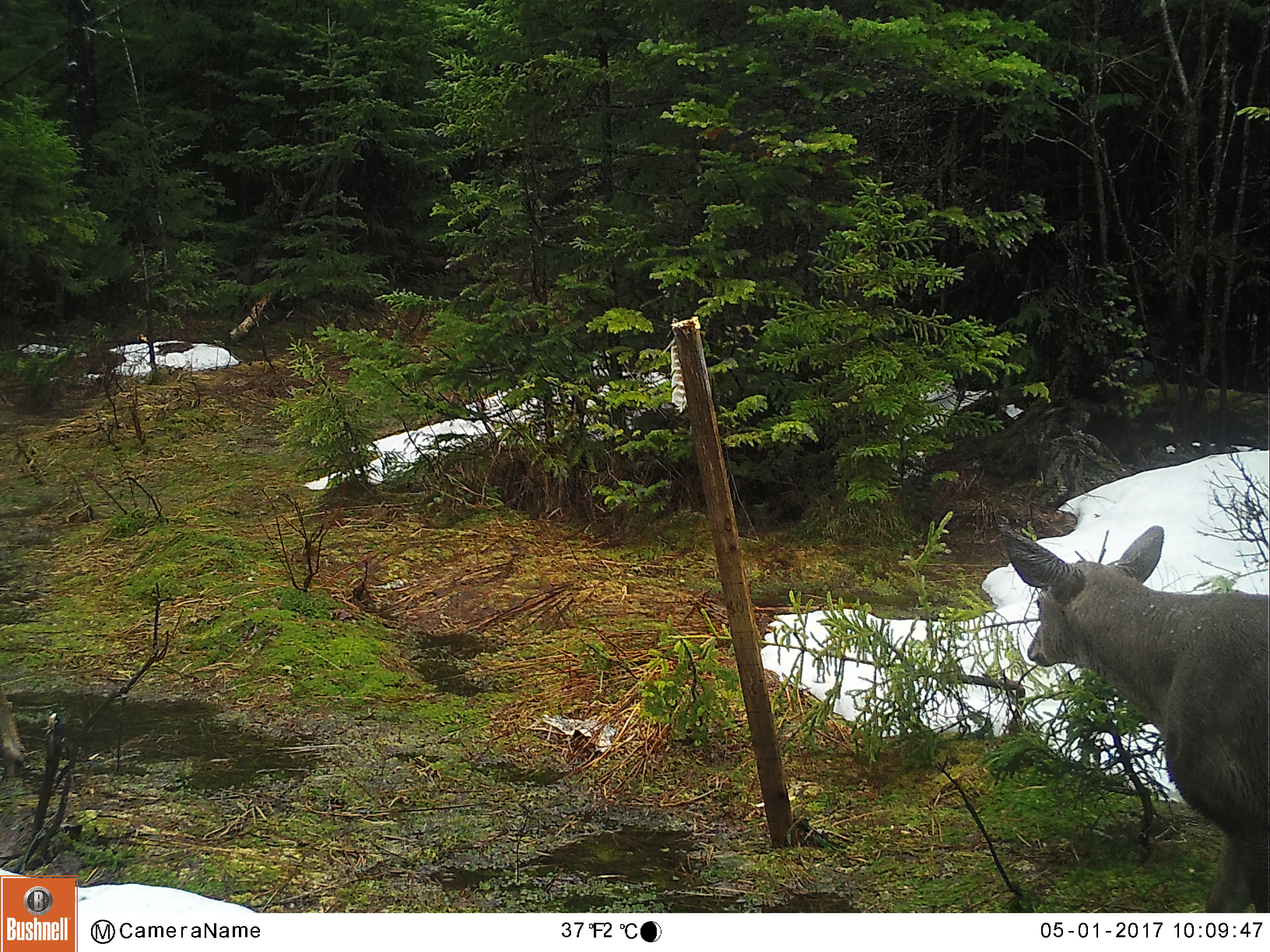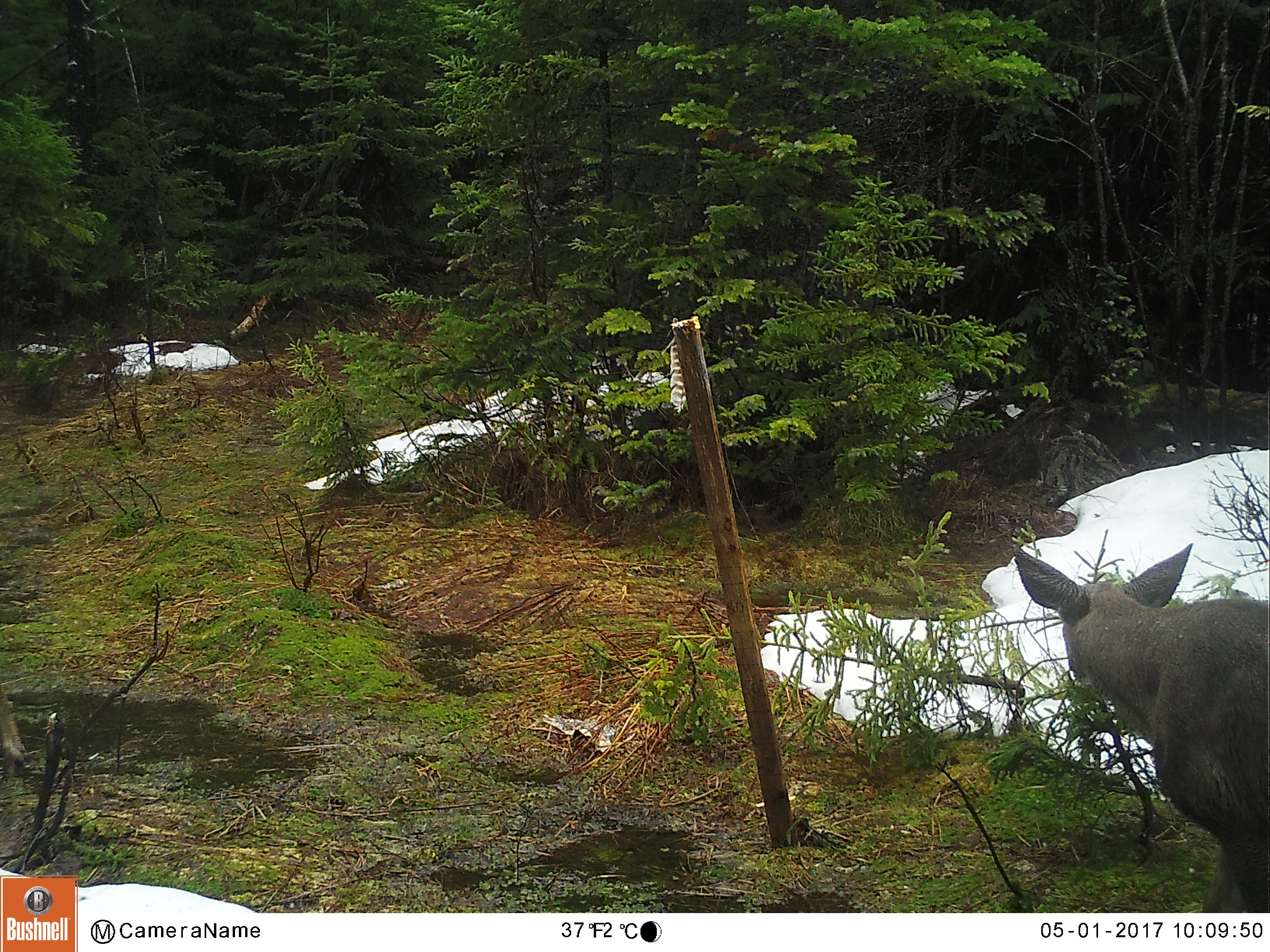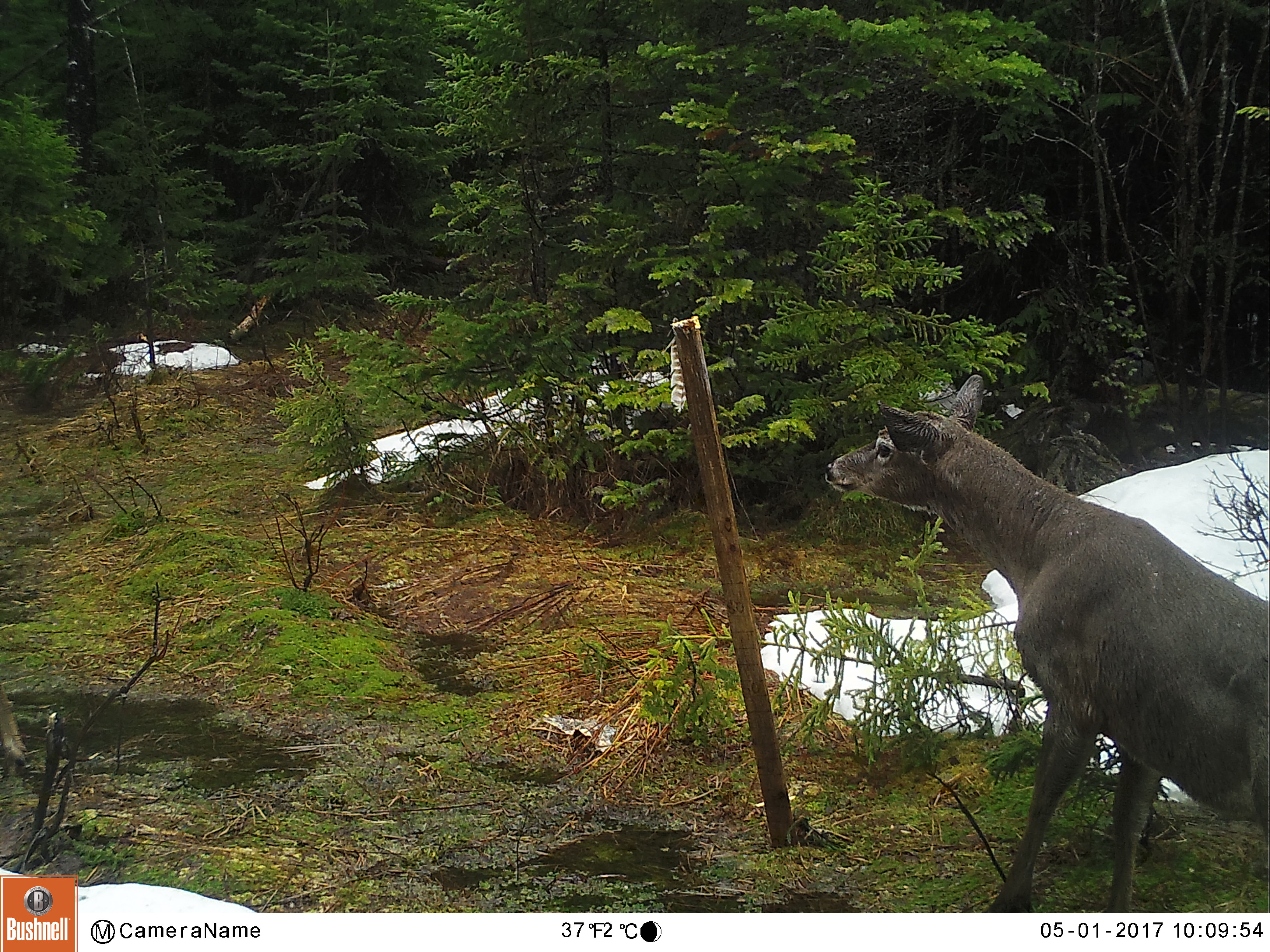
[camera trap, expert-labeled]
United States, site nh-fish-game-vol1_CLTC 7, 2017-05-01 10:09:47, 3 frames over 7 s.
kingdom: Animalia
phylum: Chordata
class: Mammalia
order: Artiodactyla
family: Cervidae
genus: Odocoileus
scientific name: Odocoileus virginianus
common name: white-tailed deer